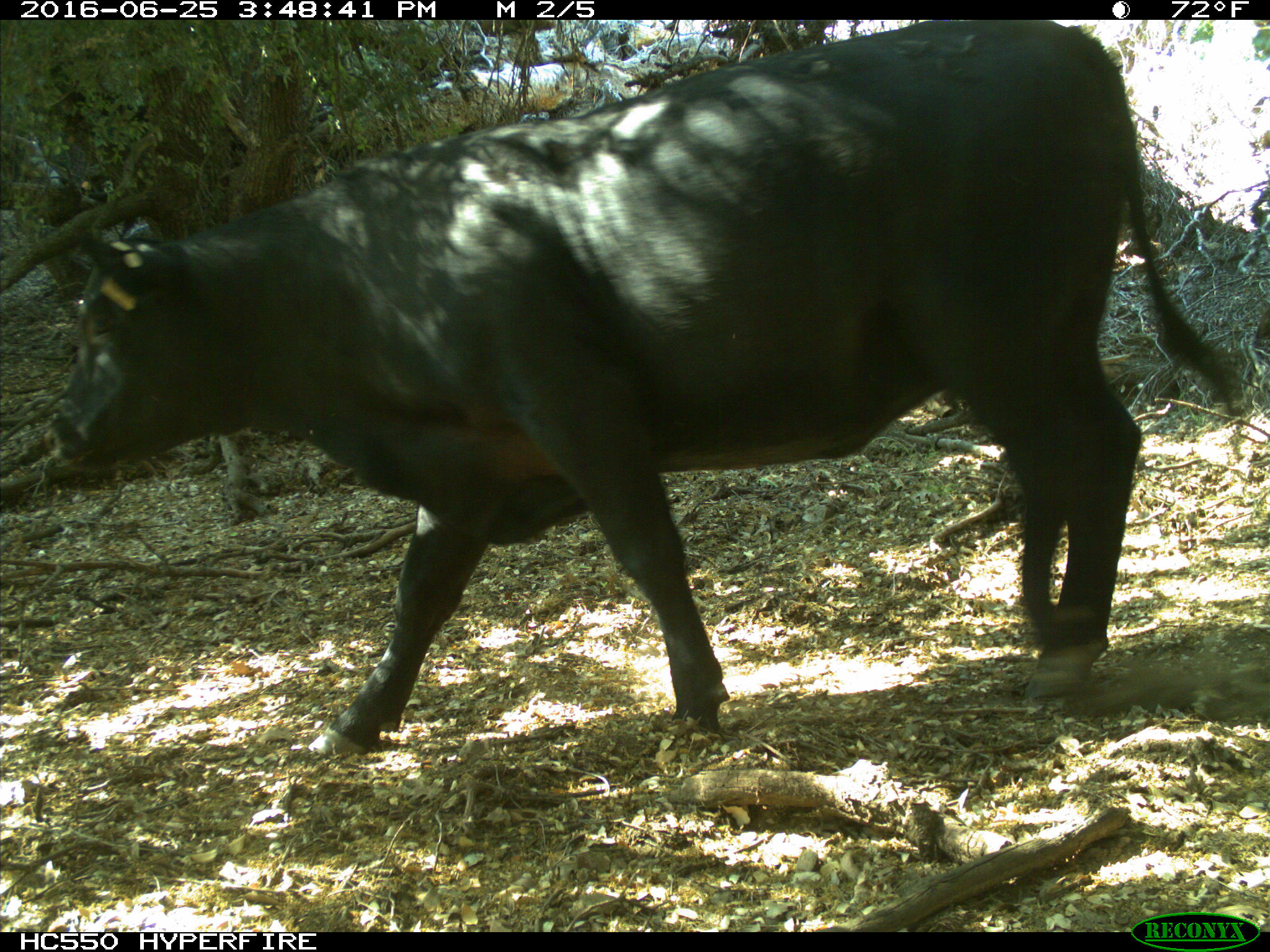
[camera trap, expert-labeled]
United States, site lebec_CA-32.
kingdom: Animalia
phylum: Chordata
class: Mammalia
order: Artiodactyla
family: Bovidae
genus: Bos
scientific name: Bos taurus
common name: domestic cow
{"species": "Bos taurus (domestic cow)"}